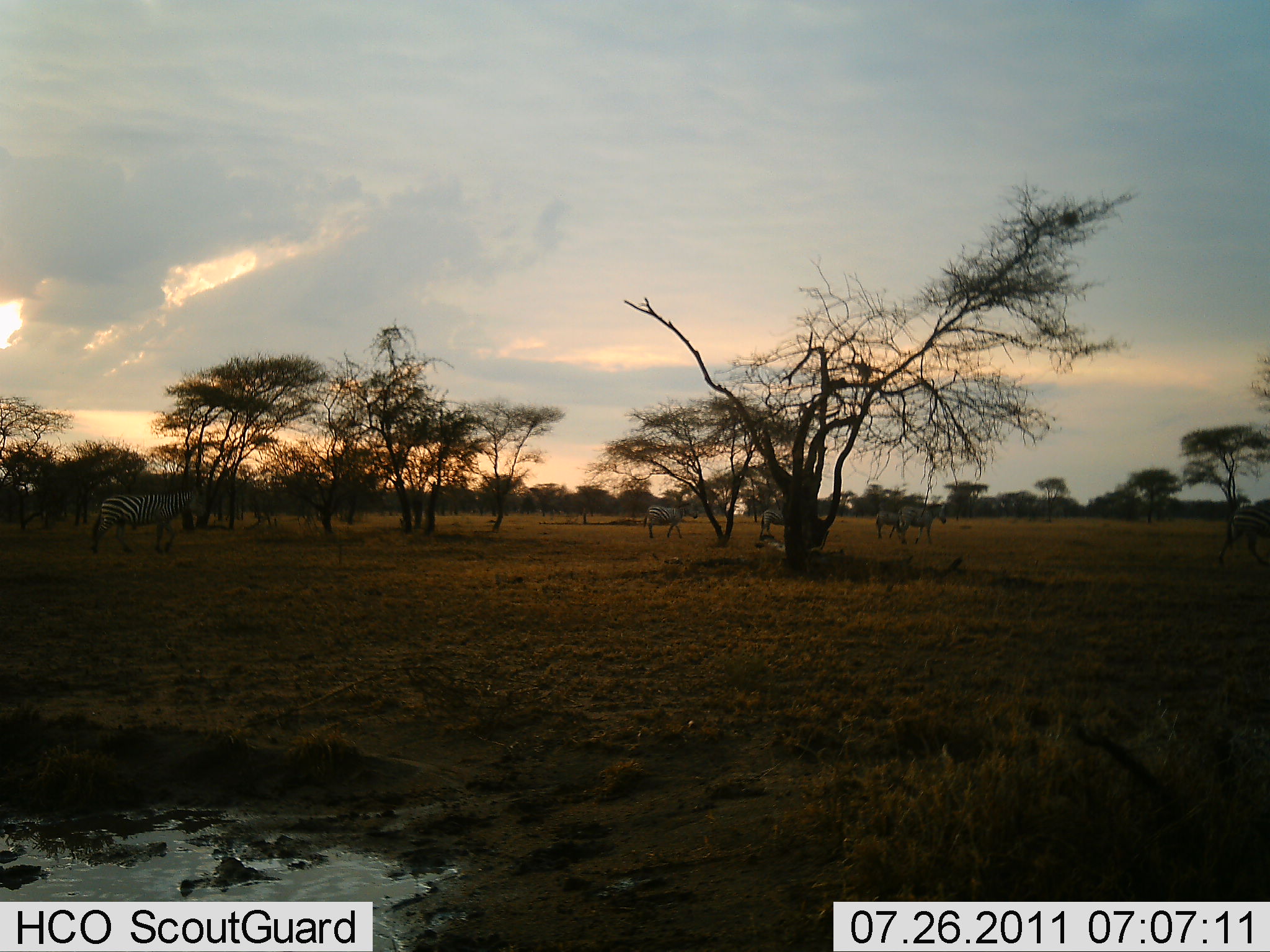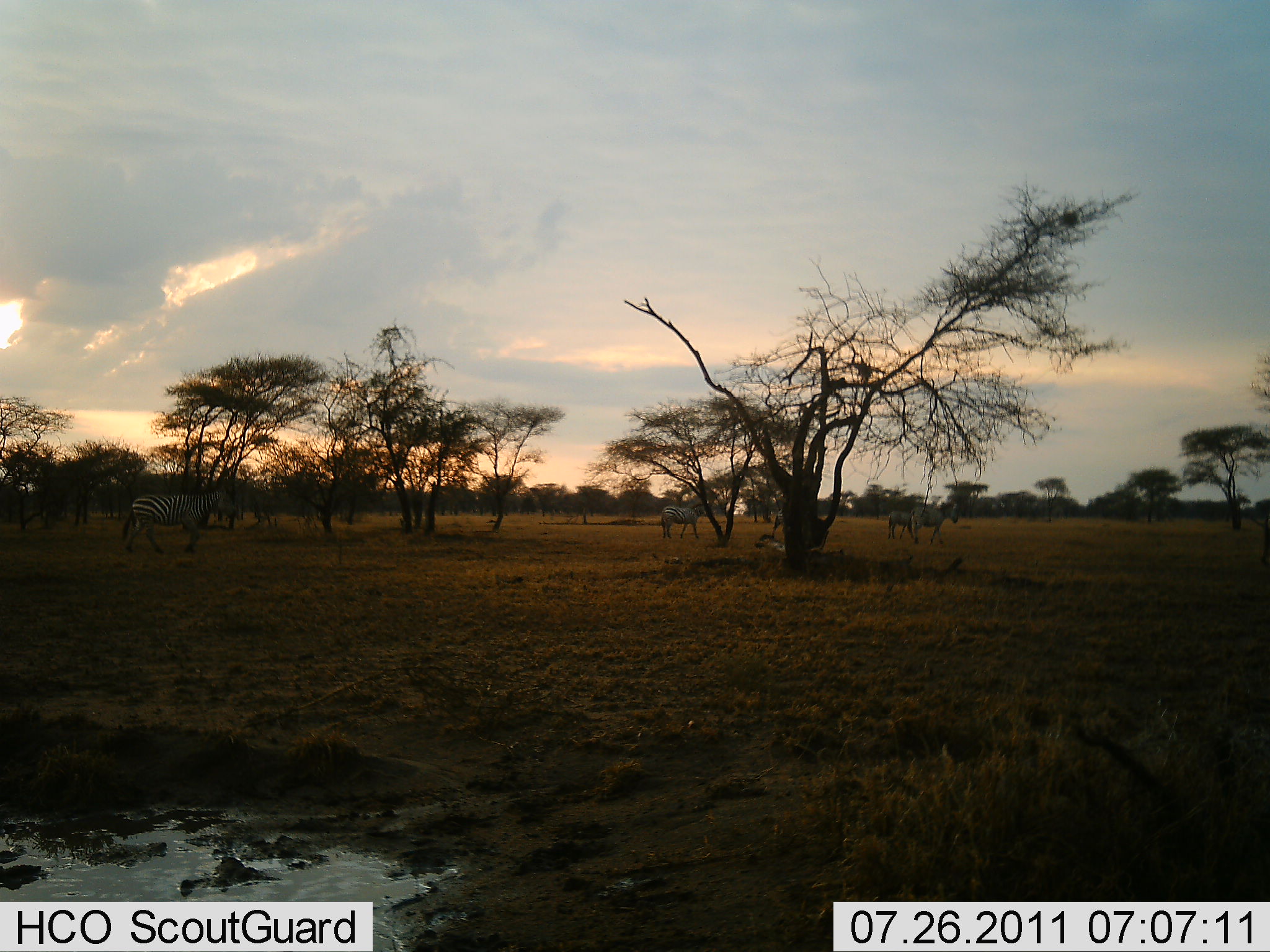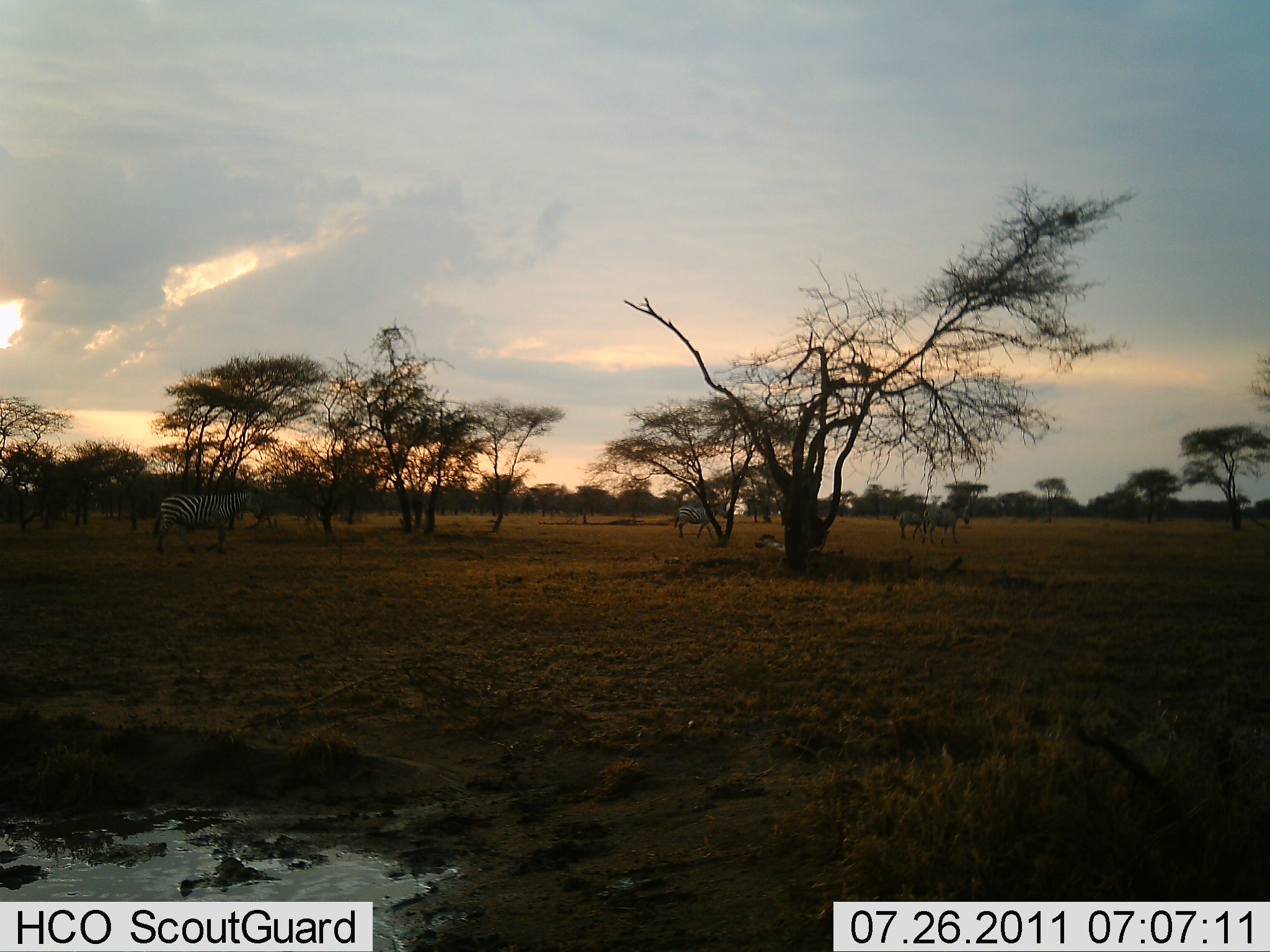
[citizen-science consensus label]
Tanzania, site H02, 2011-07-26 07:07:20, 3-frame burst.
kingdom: Animalia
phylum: Chordata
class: Mammalia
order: Perissodactyla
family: Equidae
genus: Equus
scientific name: Equus quagga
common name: plains zebra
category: zebra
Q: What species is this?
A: Zebra (plains zebra) (Equus quagga).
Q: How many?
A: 5.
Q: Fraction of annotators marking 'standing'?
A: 9%.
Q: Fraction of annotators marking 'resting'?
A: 0%.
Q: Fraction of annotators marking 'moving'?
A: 100%.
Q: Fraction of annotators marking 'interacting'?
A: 0%.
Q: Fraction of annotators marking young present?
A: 9%.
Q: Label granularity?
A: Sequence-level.